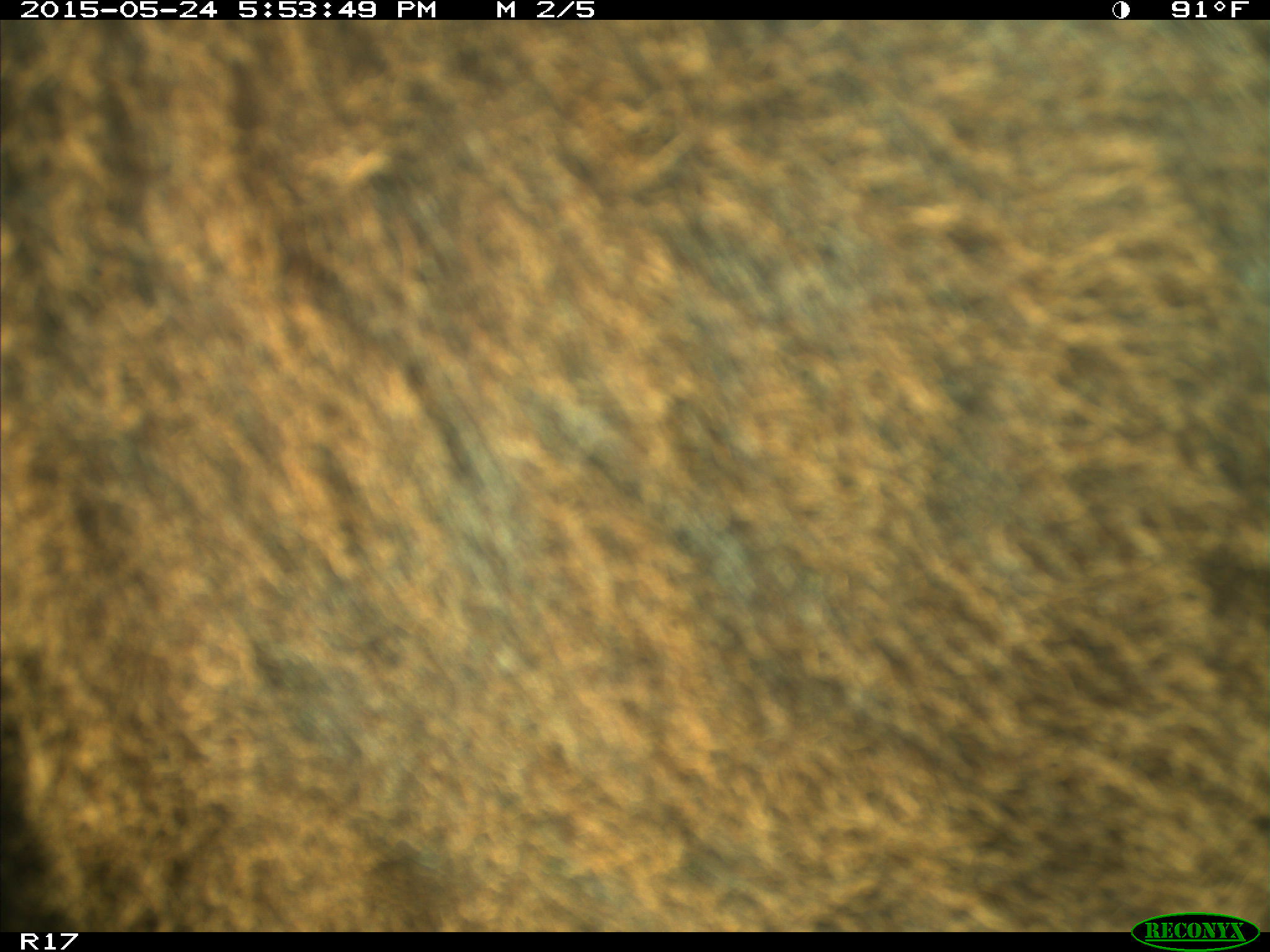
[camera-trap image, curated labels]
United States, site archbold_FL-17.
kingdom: Animalia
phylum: Chordata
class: Mammalia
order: Artiodactyla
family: Bovidae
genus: Bos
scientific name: Bos taurus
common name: domestic cow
Bos taurus (domestic cow).